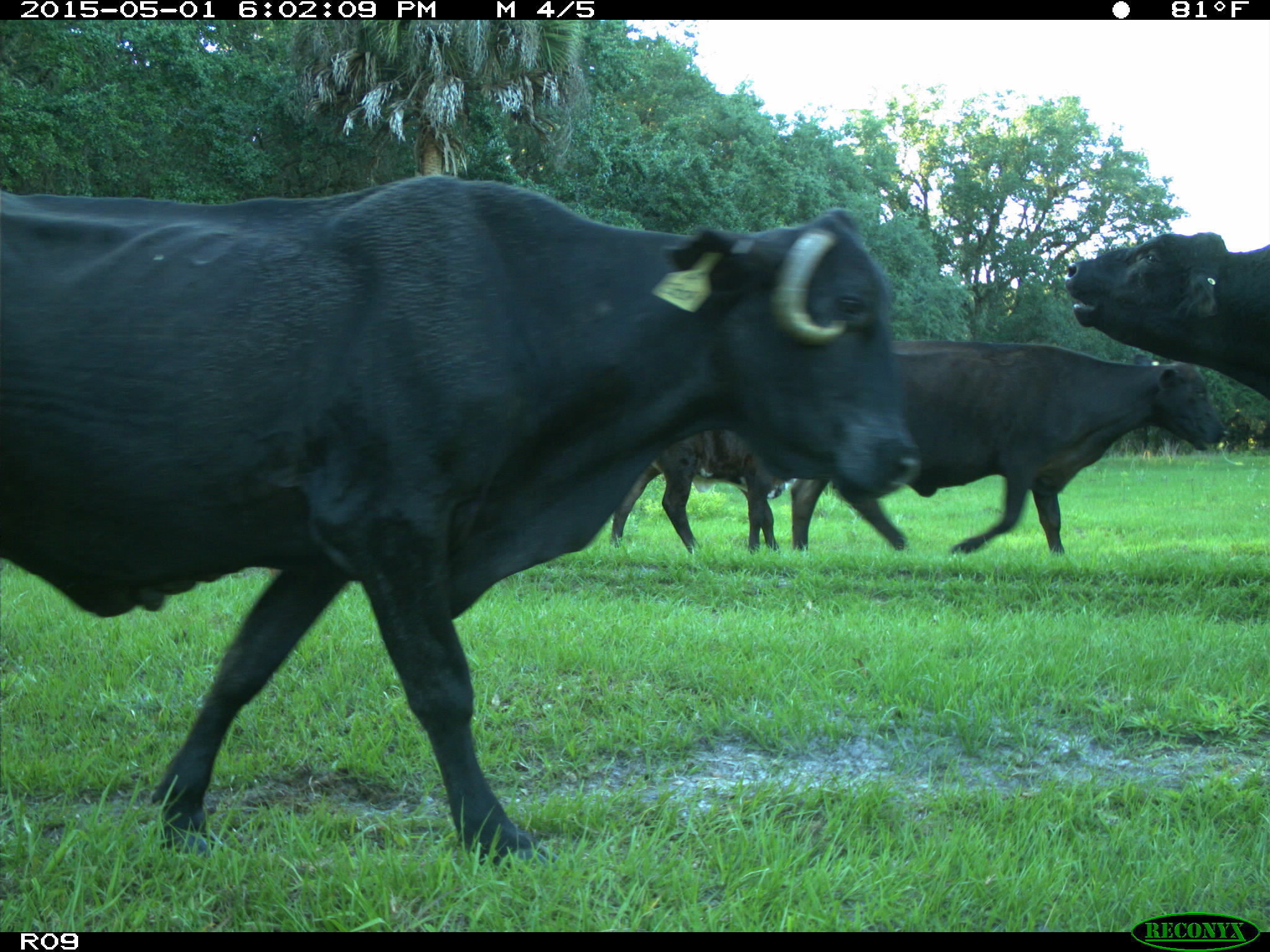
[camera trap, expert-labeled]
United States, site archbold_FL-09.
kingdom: Animalia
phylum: Chordata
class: Mammalia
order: Artiodactyla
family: Bovidae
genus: Bos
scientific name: Bos taurus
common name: domestic cow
Bos taurus (domestic cow).